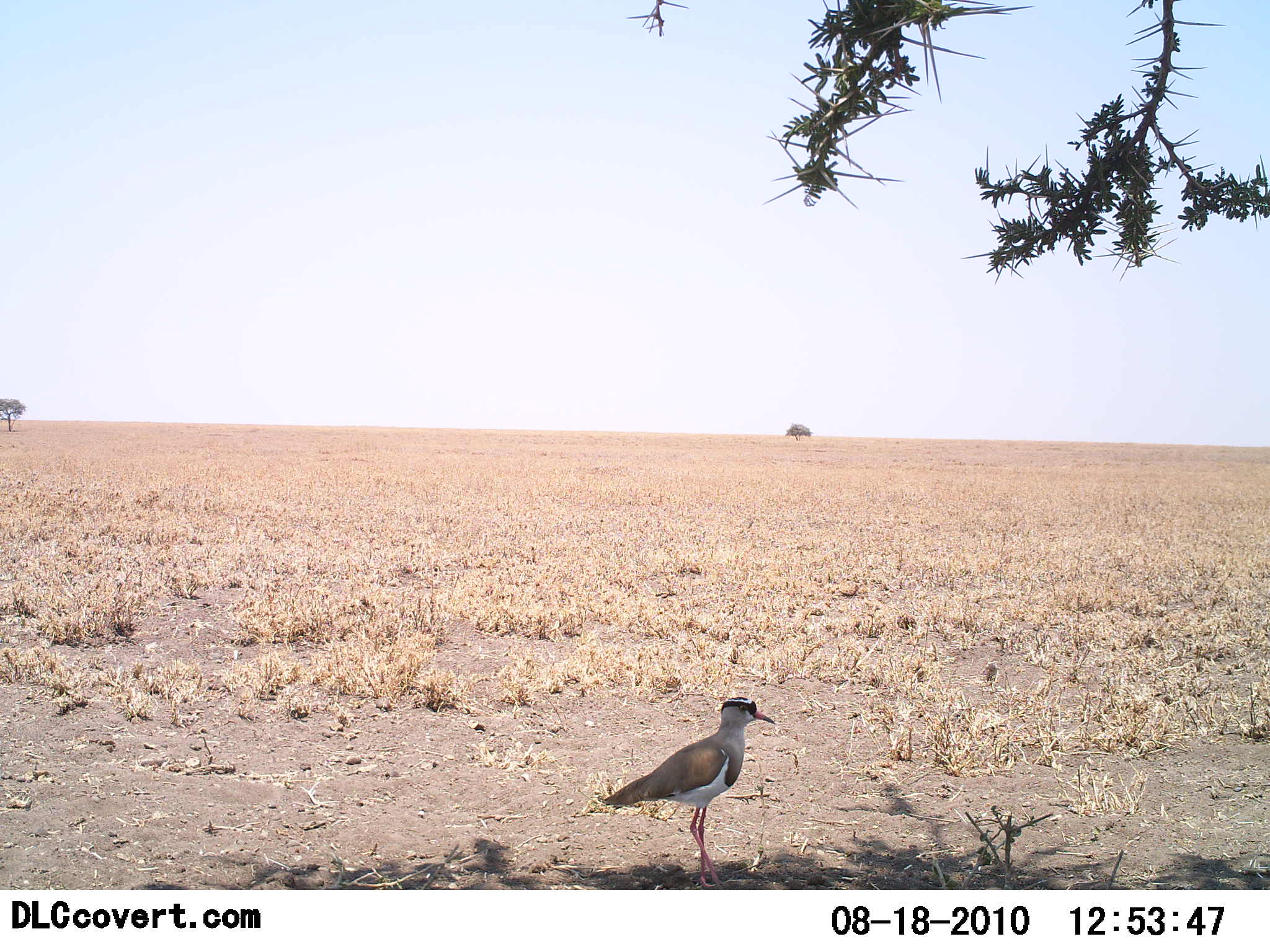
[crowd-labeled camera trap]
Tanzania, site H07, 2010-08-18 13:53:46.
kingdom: Animalia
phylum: Chordata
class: Aves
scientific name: Aves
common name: bird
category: otherbird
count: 1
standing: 100%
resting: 0%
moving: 0%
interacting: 0%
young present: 0%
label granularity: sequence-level